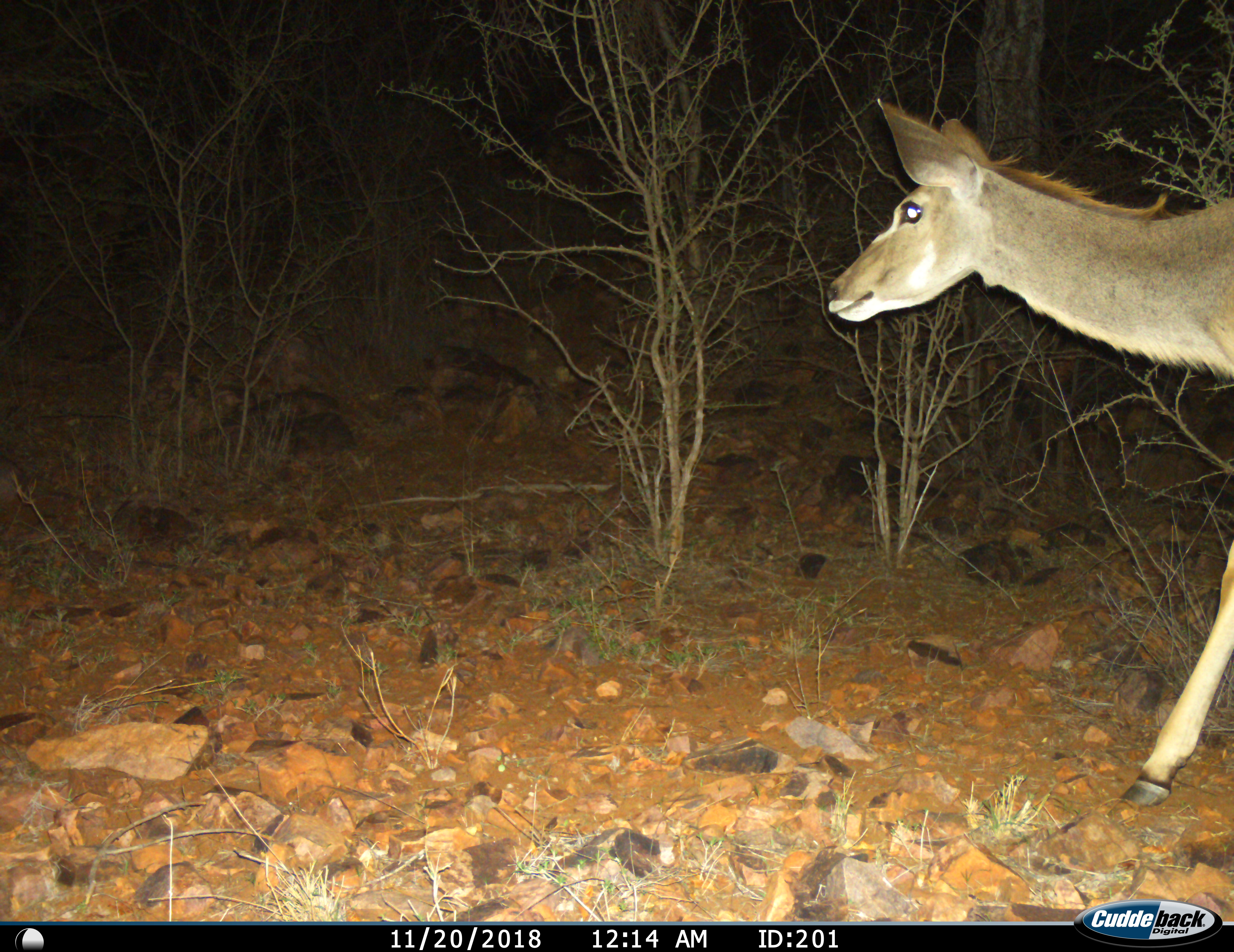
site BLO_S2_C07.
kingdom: Animalia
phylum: Chordata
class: Mammalia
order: Artiodactyla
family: Bovidae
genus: Tragelaphus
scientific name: Tragelaphus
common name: kudu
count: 1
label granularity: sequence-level